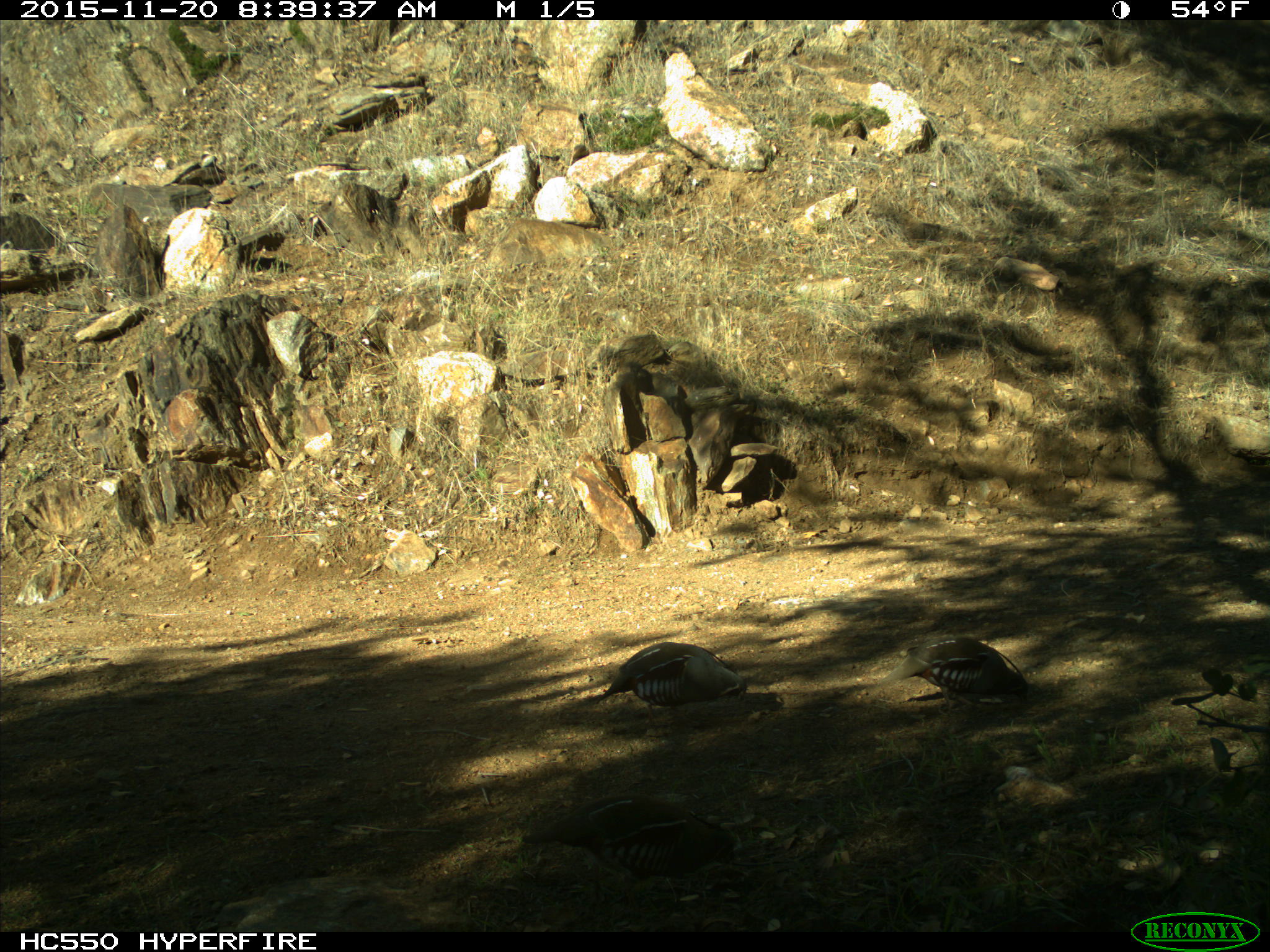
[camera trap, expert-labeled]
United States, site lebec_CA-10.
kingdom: Animalia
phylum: Chordata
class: Aves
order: Galliformes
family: Odontophoridae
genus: Callipepla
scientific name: Callipepla californica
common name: california quail